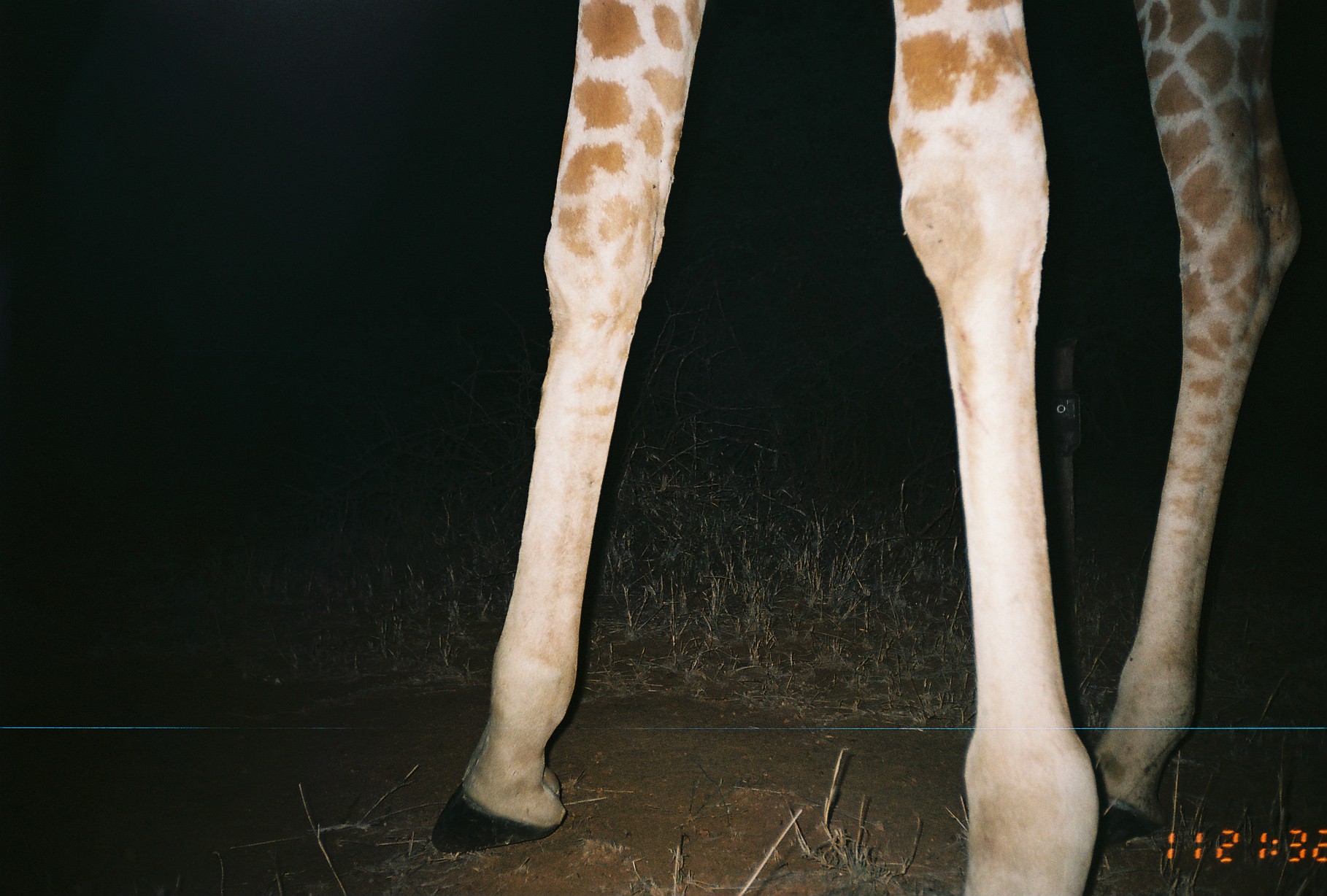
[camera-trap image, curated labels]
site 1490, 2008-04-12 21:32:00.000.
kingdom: Animalia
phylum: Chordata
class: Mammalia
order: Artiodactyla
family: Giraffidae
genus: Giraffa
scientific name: Giraffa camelopardalis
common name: giraffe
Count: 1.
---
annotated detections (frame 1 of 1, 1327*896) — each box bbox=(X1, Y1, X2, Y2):
giraffa camelopardalis: bbox=(428, 0, 1303, 893)